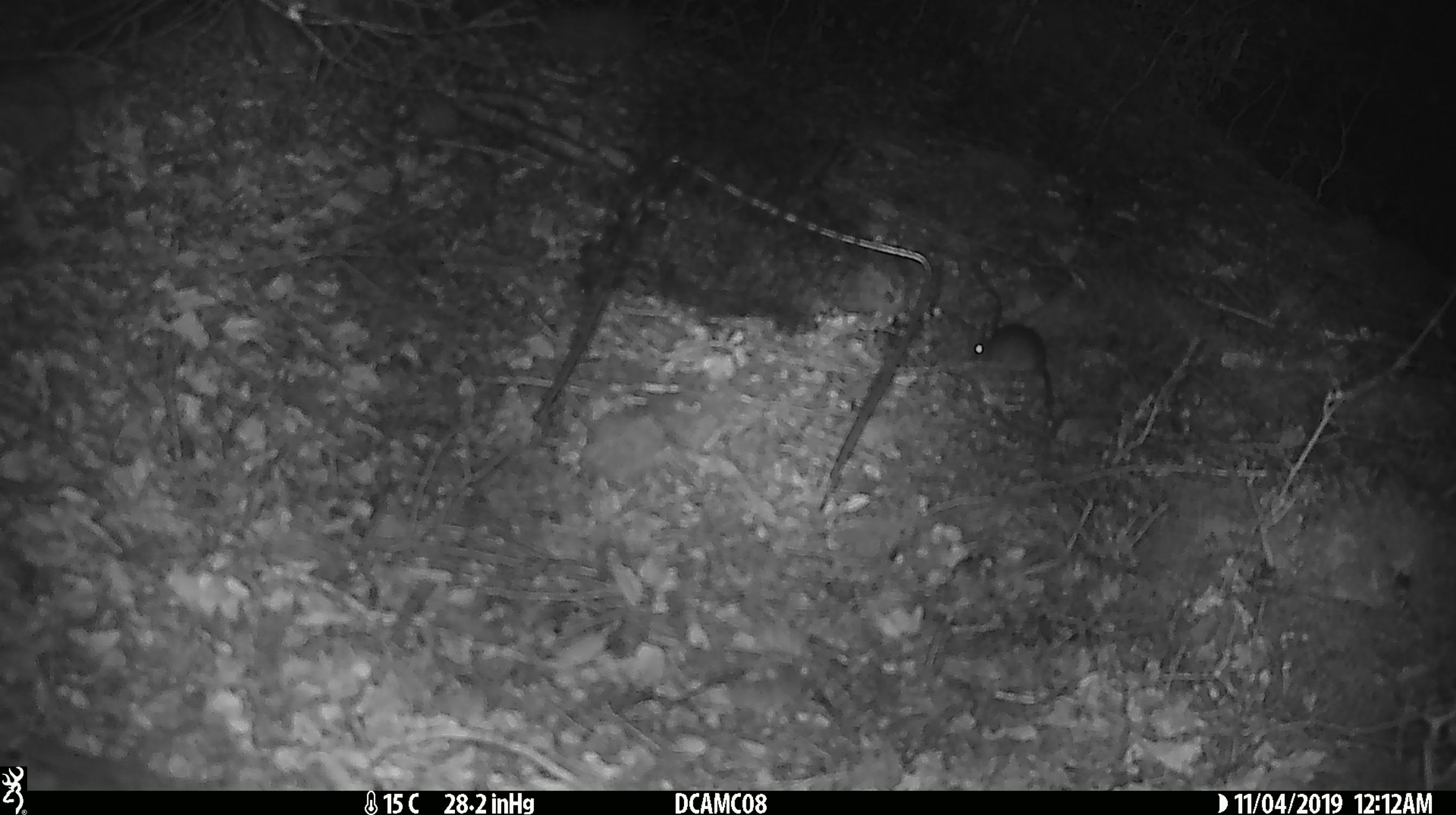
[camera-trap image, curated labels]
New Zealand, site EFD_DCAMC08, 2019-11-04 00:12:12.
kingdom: Animalia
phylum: Chordata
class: Mammalia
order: Rodentia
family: Muridae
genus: Mus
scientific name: Mus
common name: mouse